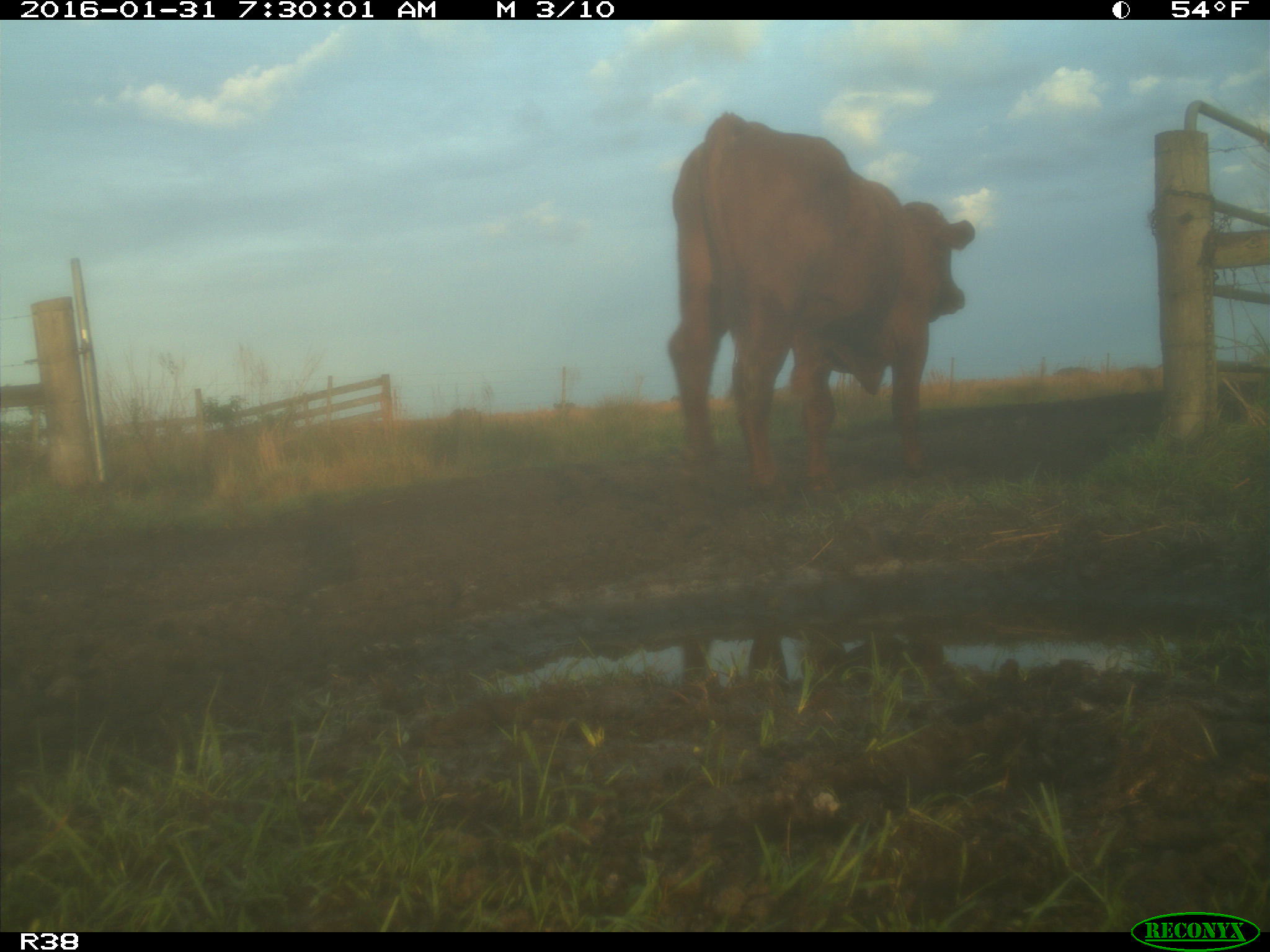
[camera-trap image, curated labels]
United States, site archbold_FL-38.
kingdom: Animalia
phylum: Chordata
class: Mammalia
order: Artiodactyla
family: Bovidae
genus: Bos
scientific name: Bos taurus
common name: domestic cow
Bos taurus (domestic cow).